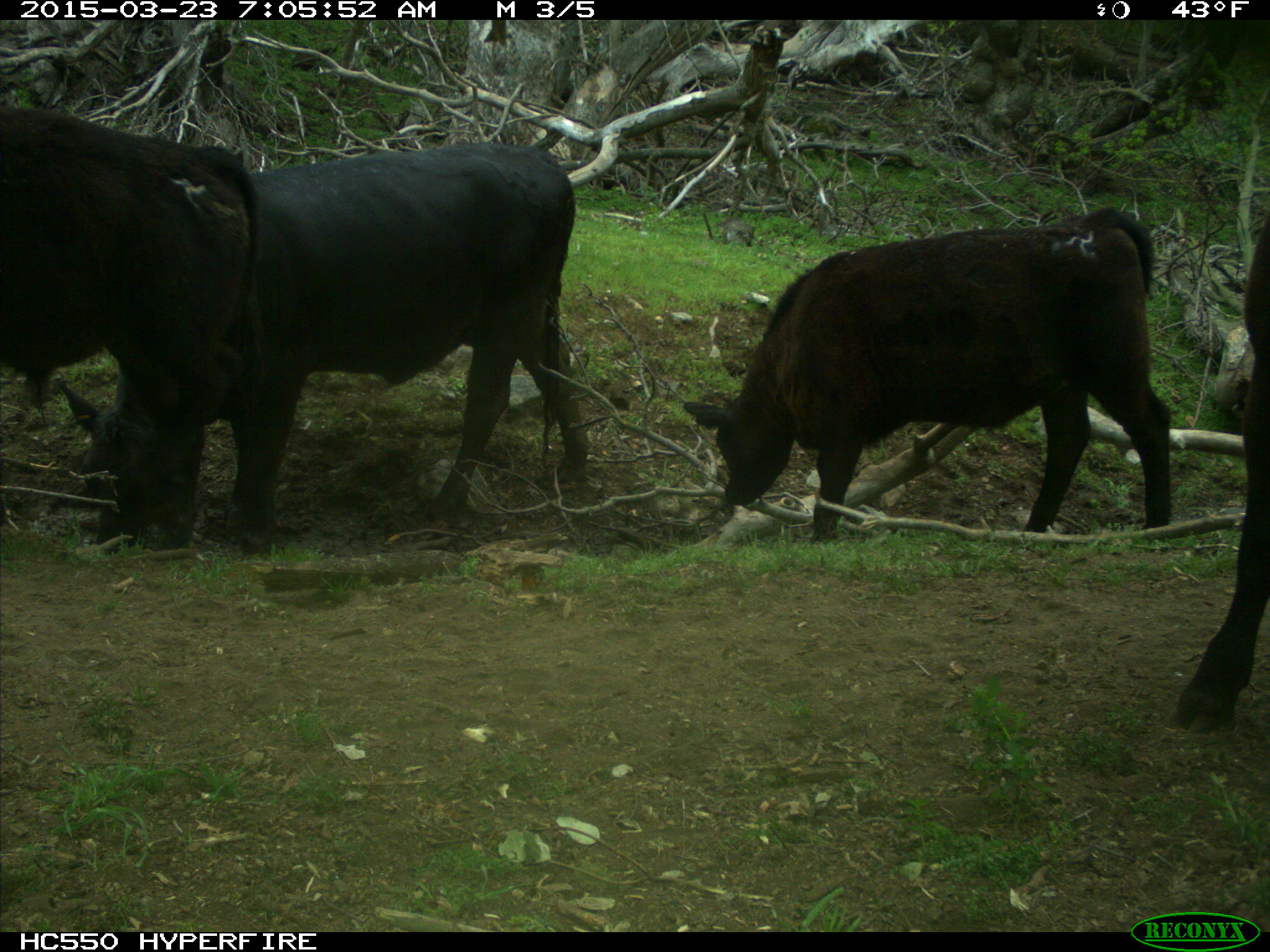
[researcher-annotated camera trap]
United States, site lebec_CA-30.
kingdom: Animalia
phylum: Chordata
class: Mammalia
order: Artiodactyla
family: Bovidae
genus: Bos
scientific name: Bos taurus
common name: domestic cow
Bos taurus (domestic cow).